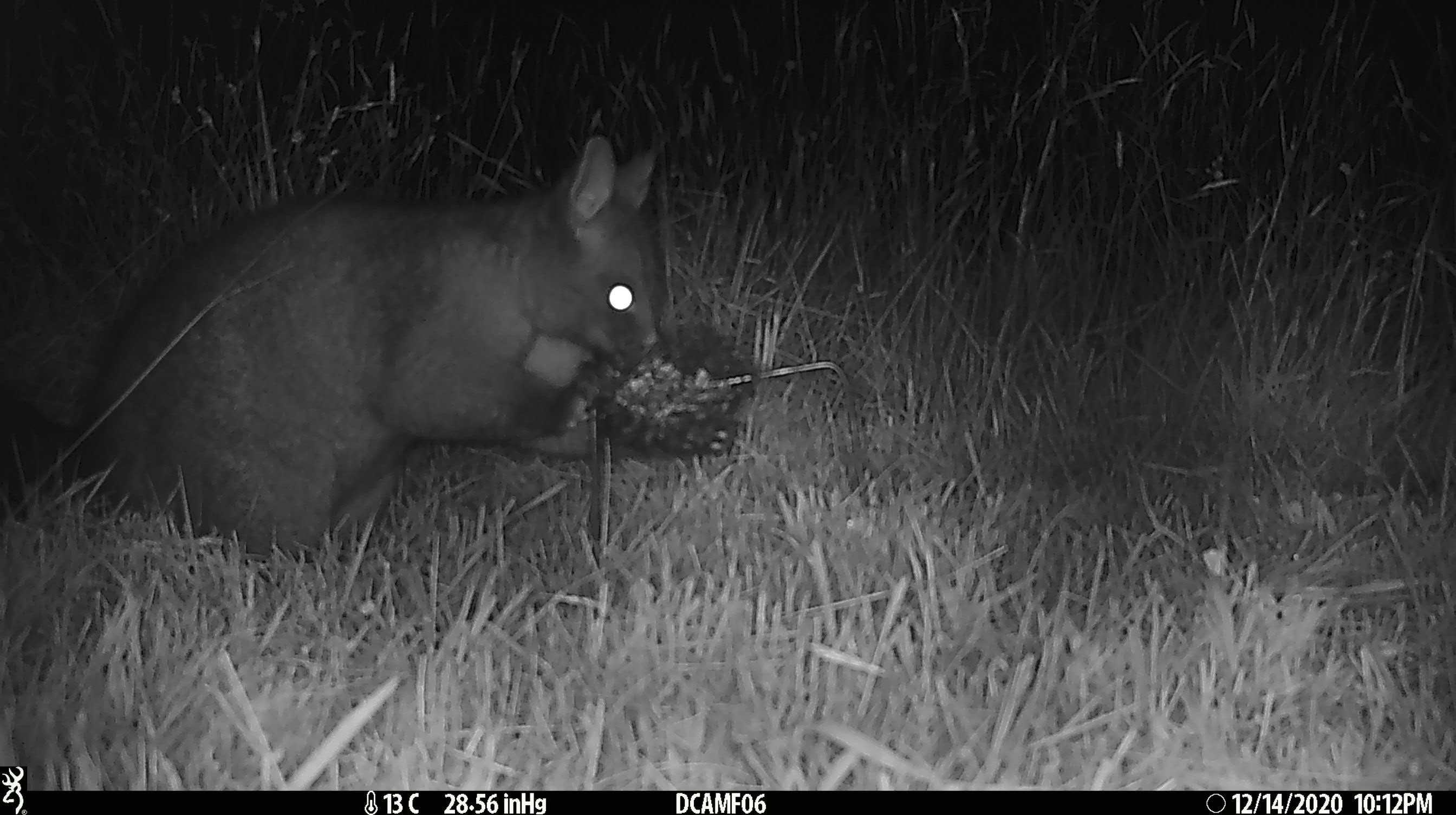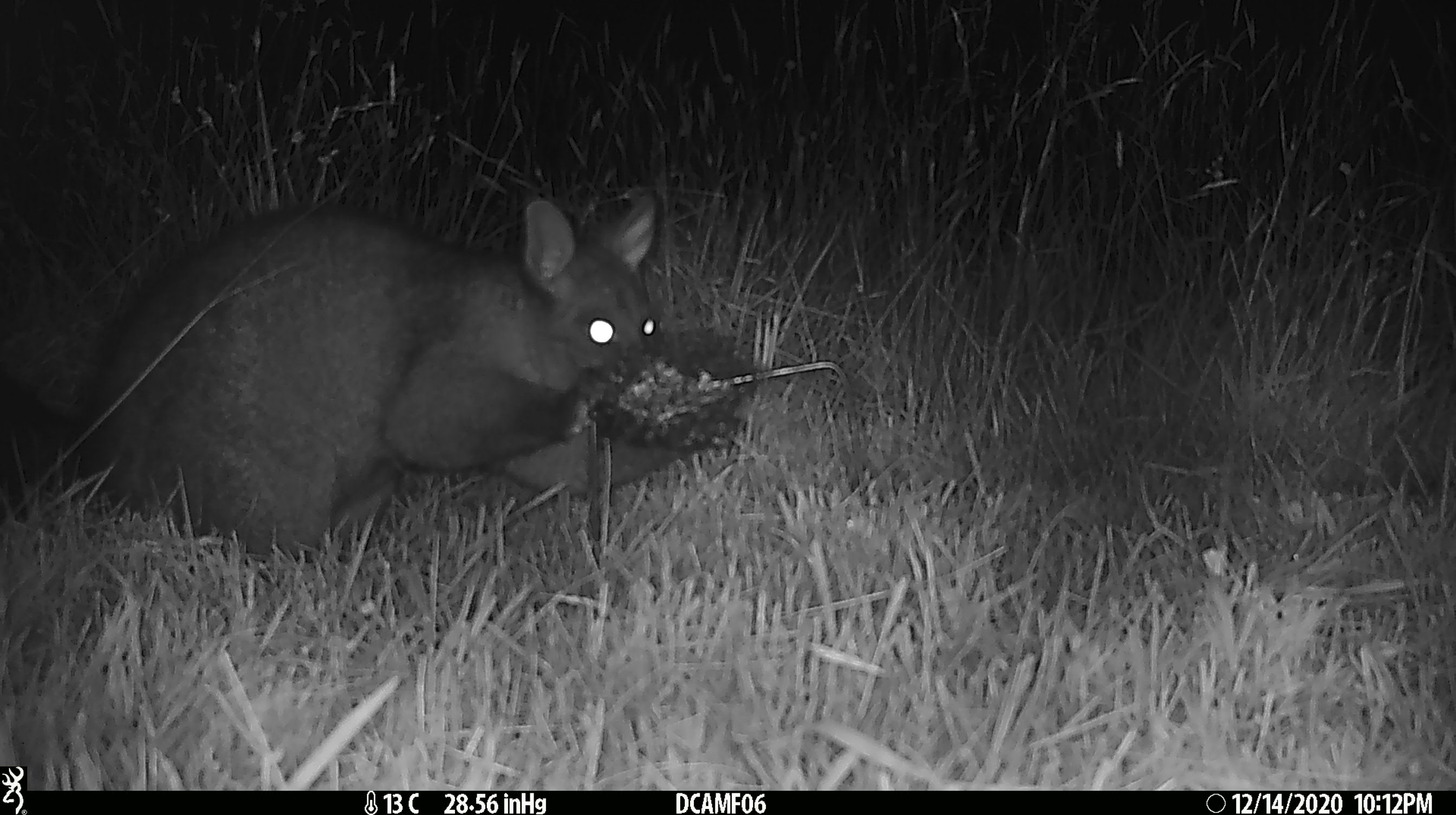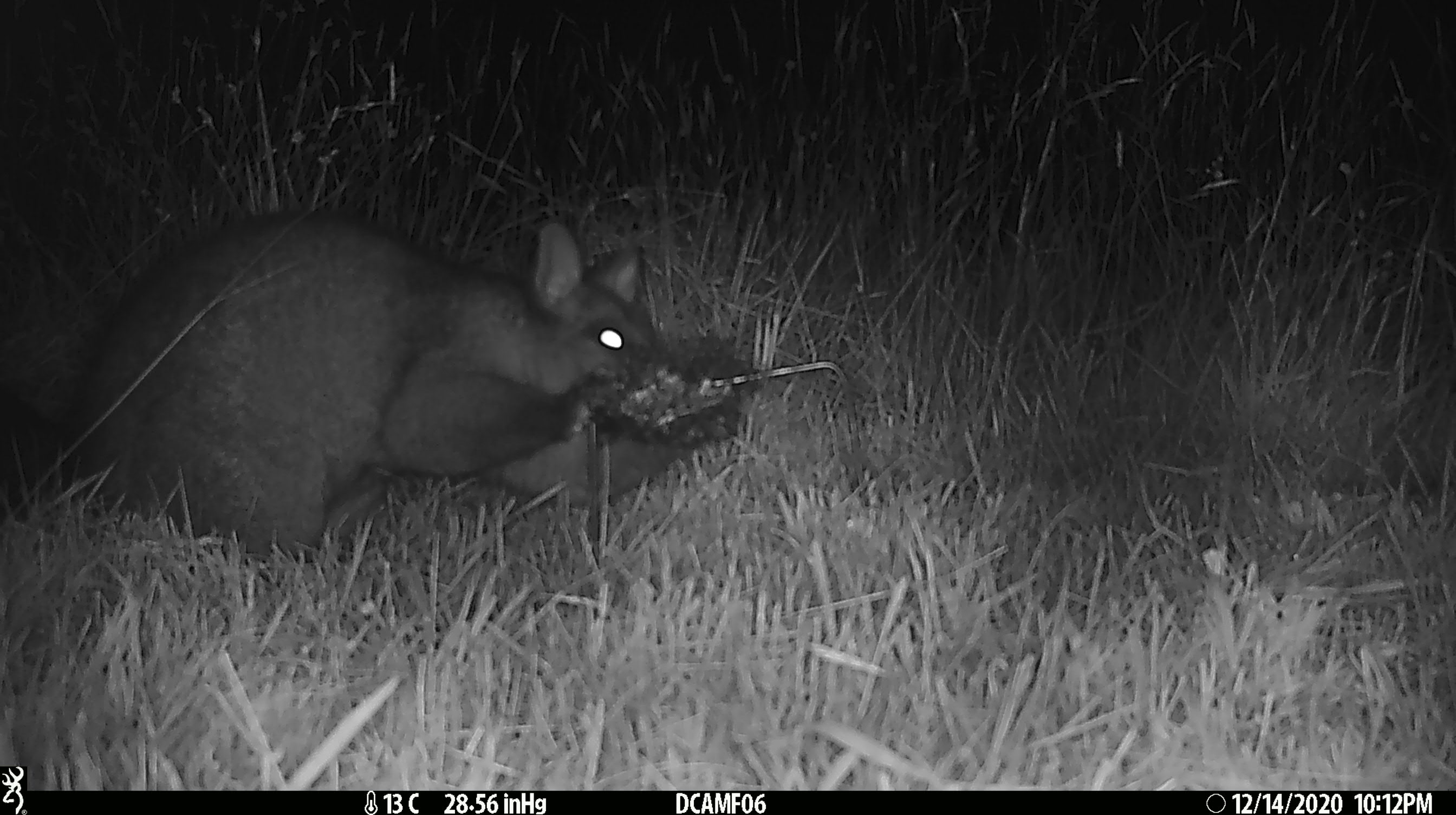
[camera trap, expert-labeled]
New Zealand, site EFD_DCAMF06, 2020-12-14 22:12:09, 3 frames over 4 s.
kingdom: Animalia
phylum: Chordata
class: Mammalia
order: Diprotodontia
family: Phalangeridae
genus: Trichosurus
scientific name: Trichosurus vulpecula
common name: common brushtail possum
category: possum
Possum (common brushtail possum) (Trichosurus vulpecula).